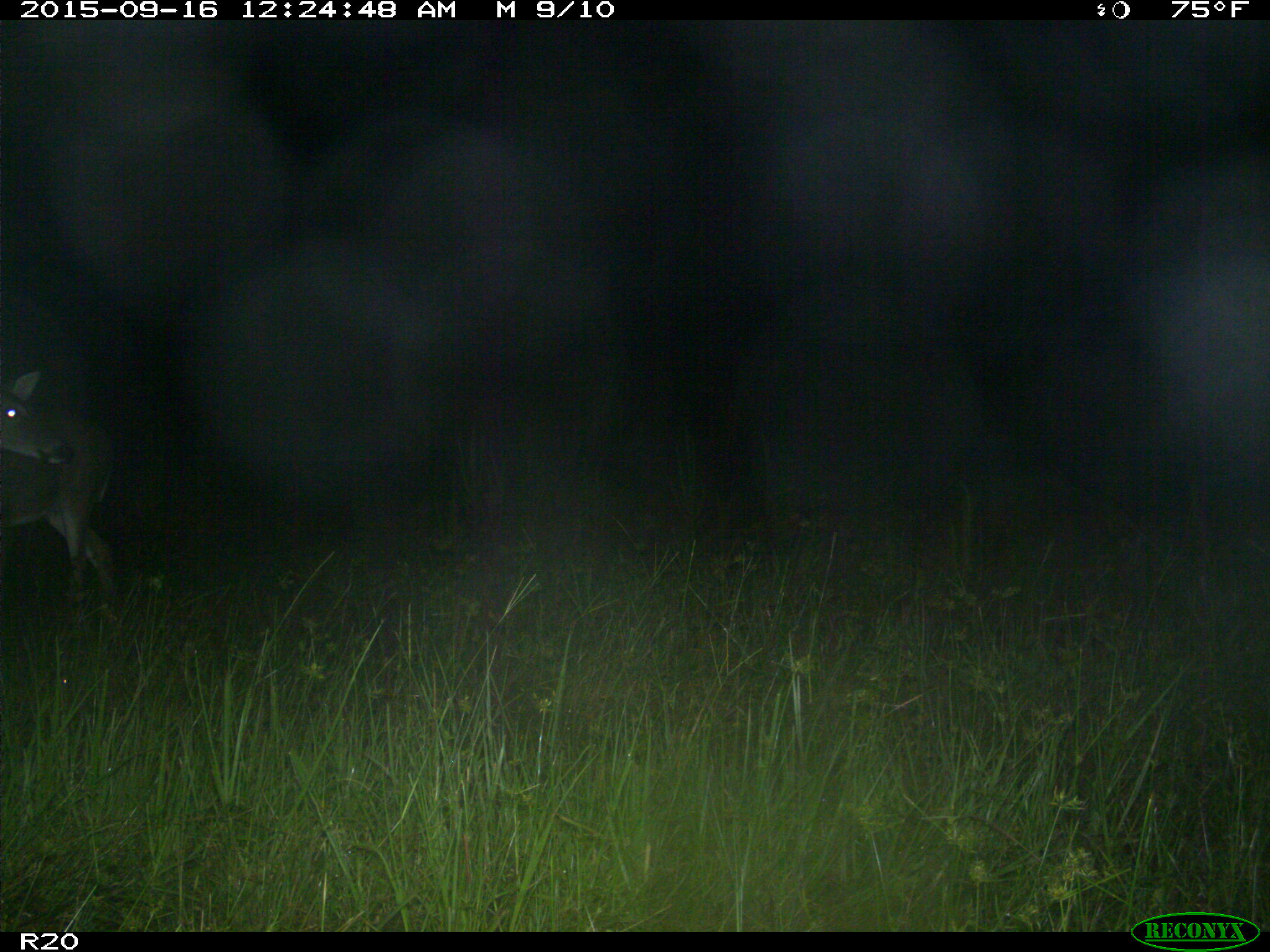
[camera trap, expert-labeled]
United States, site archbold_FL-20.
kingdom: Animalia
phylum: Chordata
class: Mammalia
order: Artiodactyla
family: Cervidae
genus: Odocoileus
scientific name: Odocoileus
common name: deer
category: unidentified deer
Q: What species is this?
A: Unidentified deer (deer) (Odocoileus).